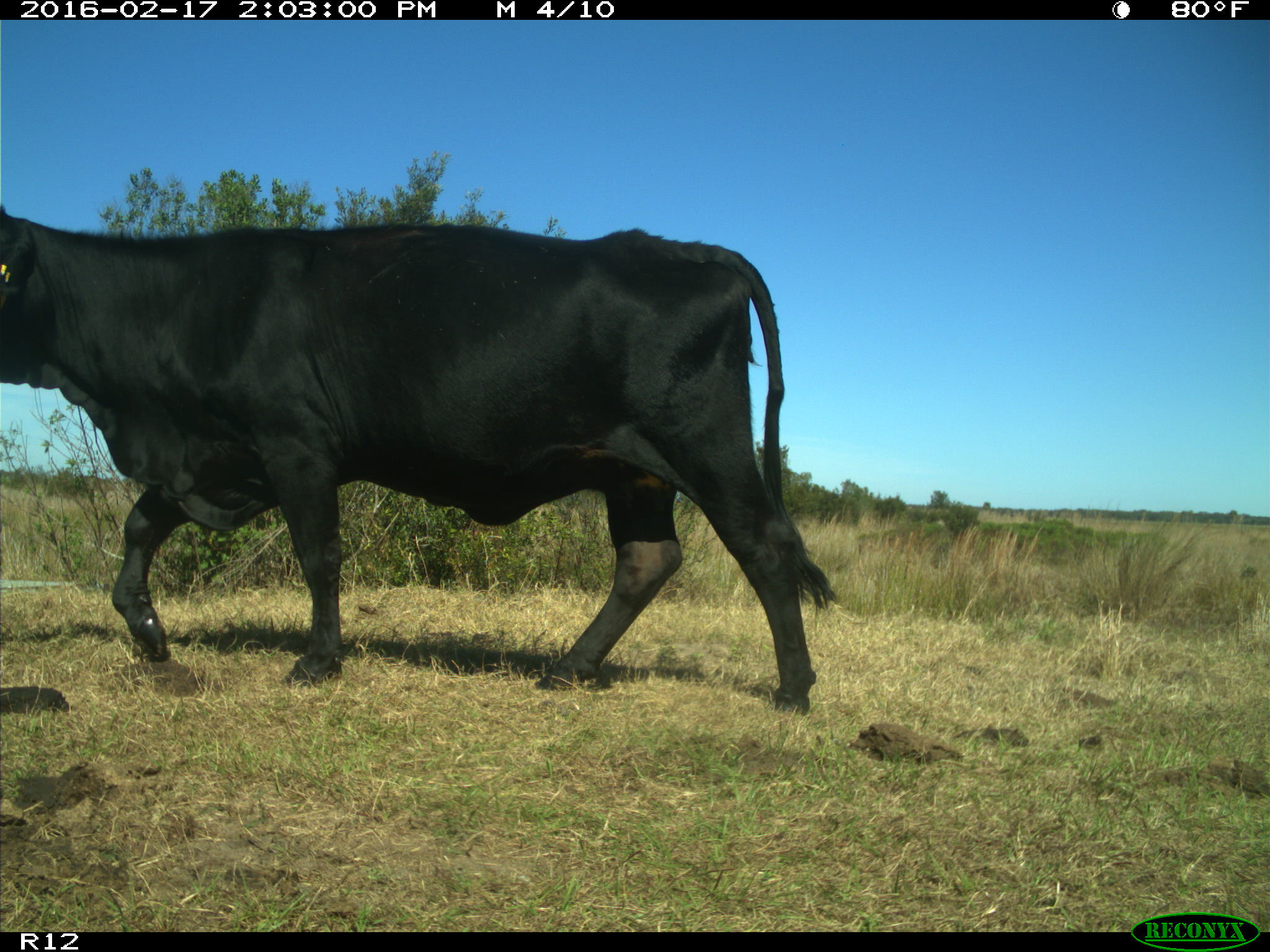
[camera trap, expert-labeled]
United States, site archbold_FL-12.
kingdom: Animalia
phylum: Chordata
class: Mammalia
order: Artiodactyla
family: Bovidae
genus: Bos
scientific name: Bos taurus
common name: domestic cow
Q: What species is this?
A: Bos taurus (domestic cow).